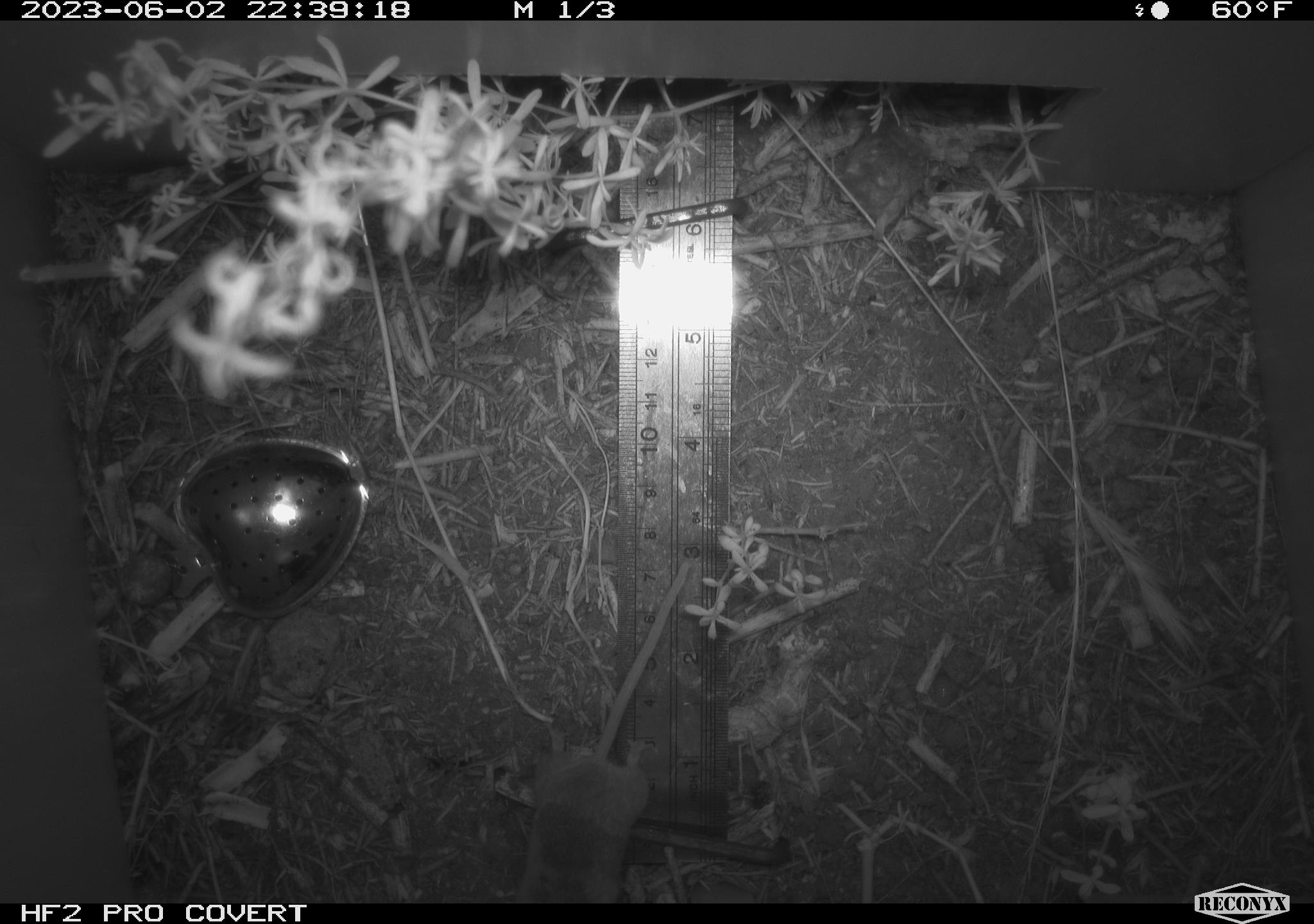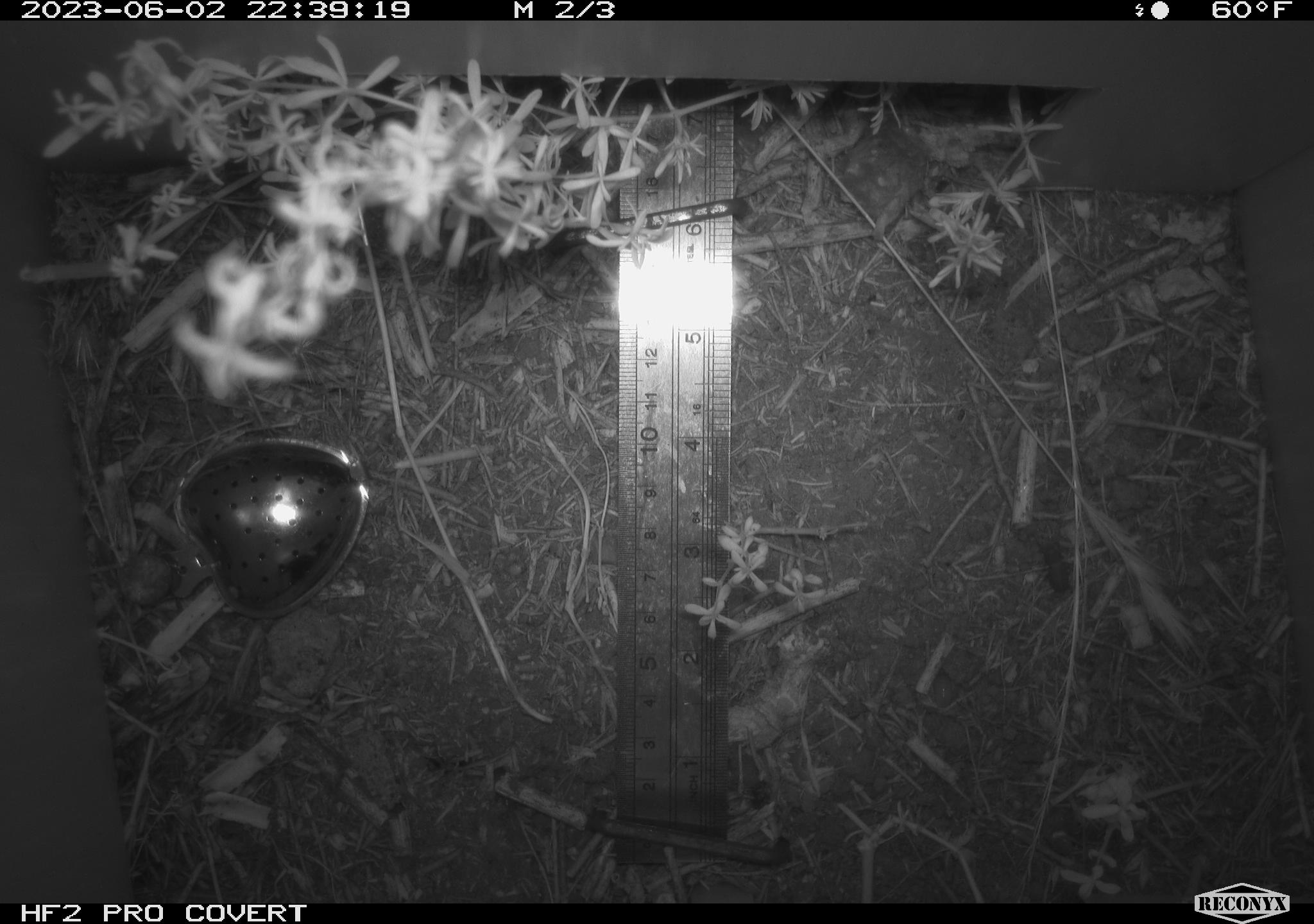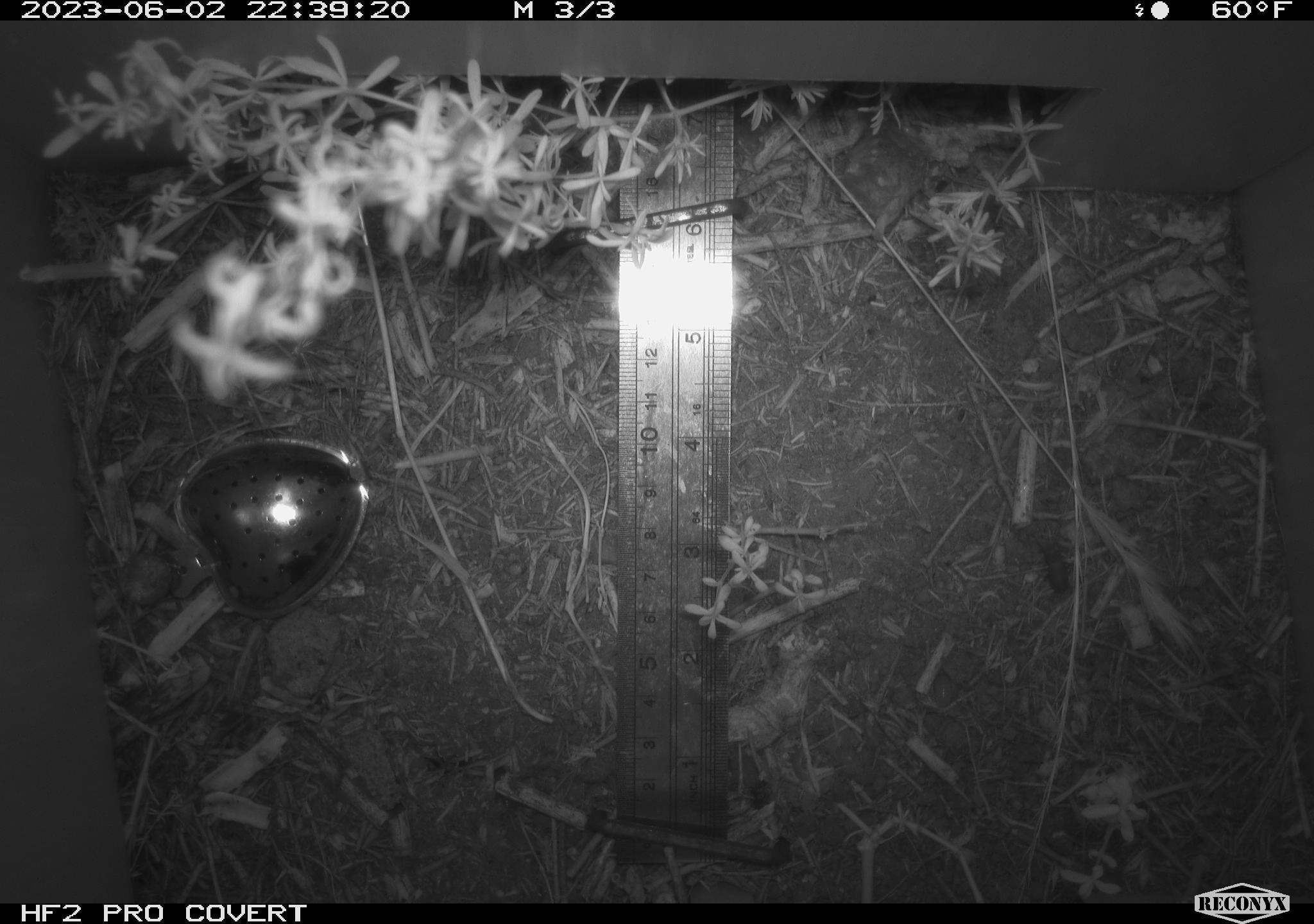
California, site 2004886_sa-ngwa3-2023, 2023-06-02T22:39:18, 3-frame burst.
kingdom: Animalia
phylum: Chordata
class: Mammalia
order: Rodentia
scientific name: Rodentia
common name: mouse species